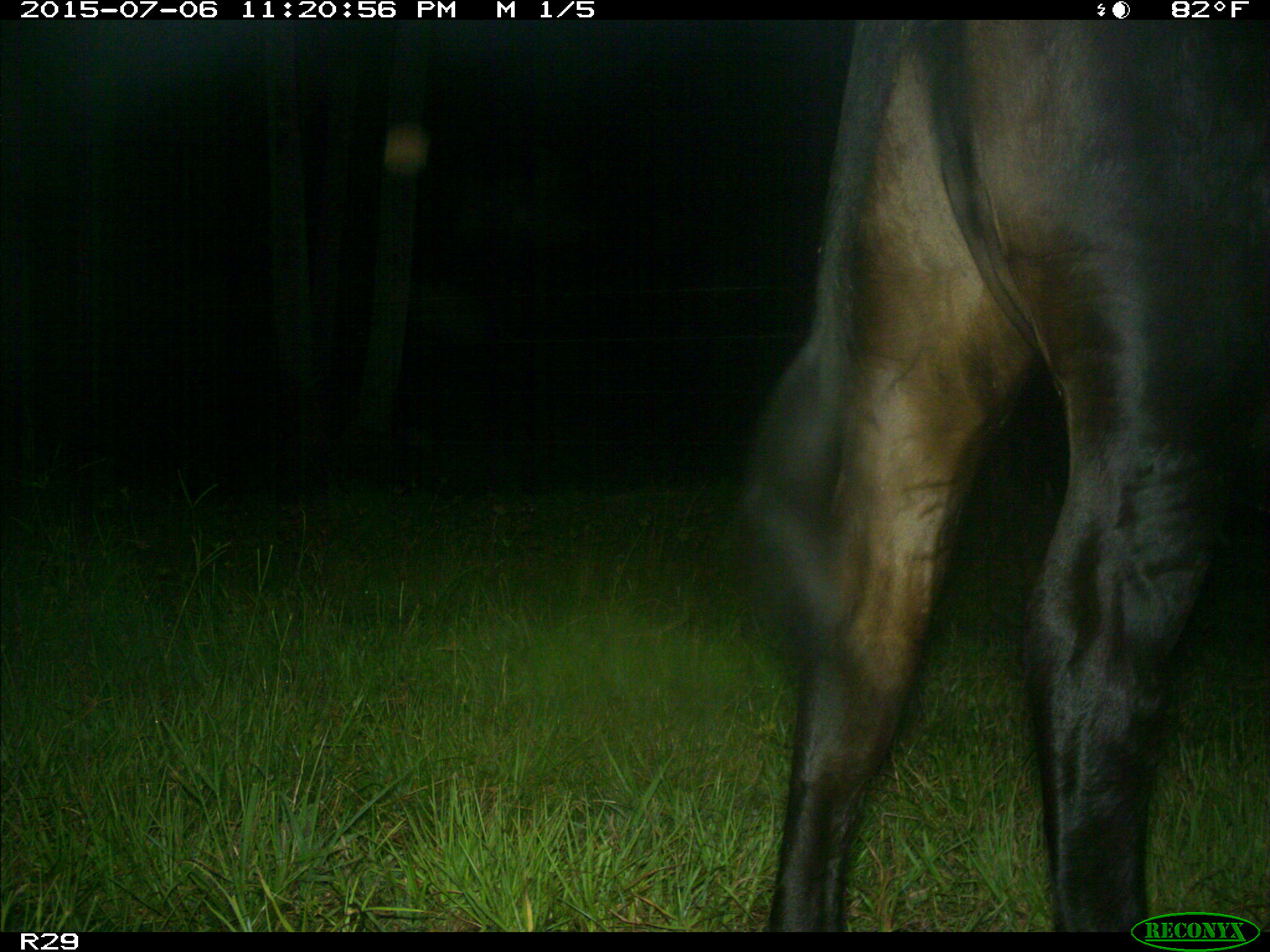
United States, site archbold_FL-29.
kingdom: Animalia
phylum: Chordata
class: Mammalia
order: Artiodactyla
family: Bovidae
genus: Bos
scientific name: Bos taurus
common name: domestic cow